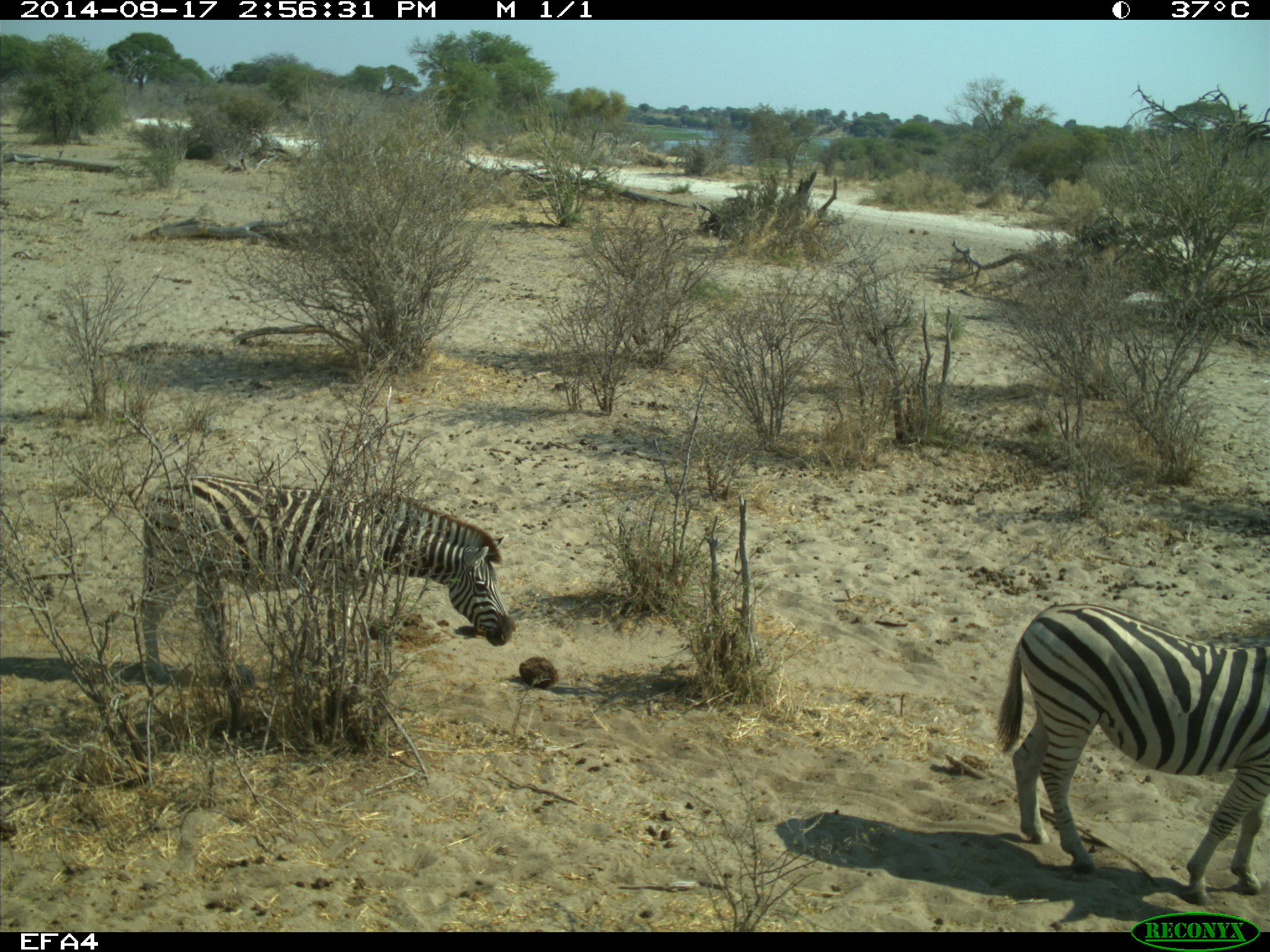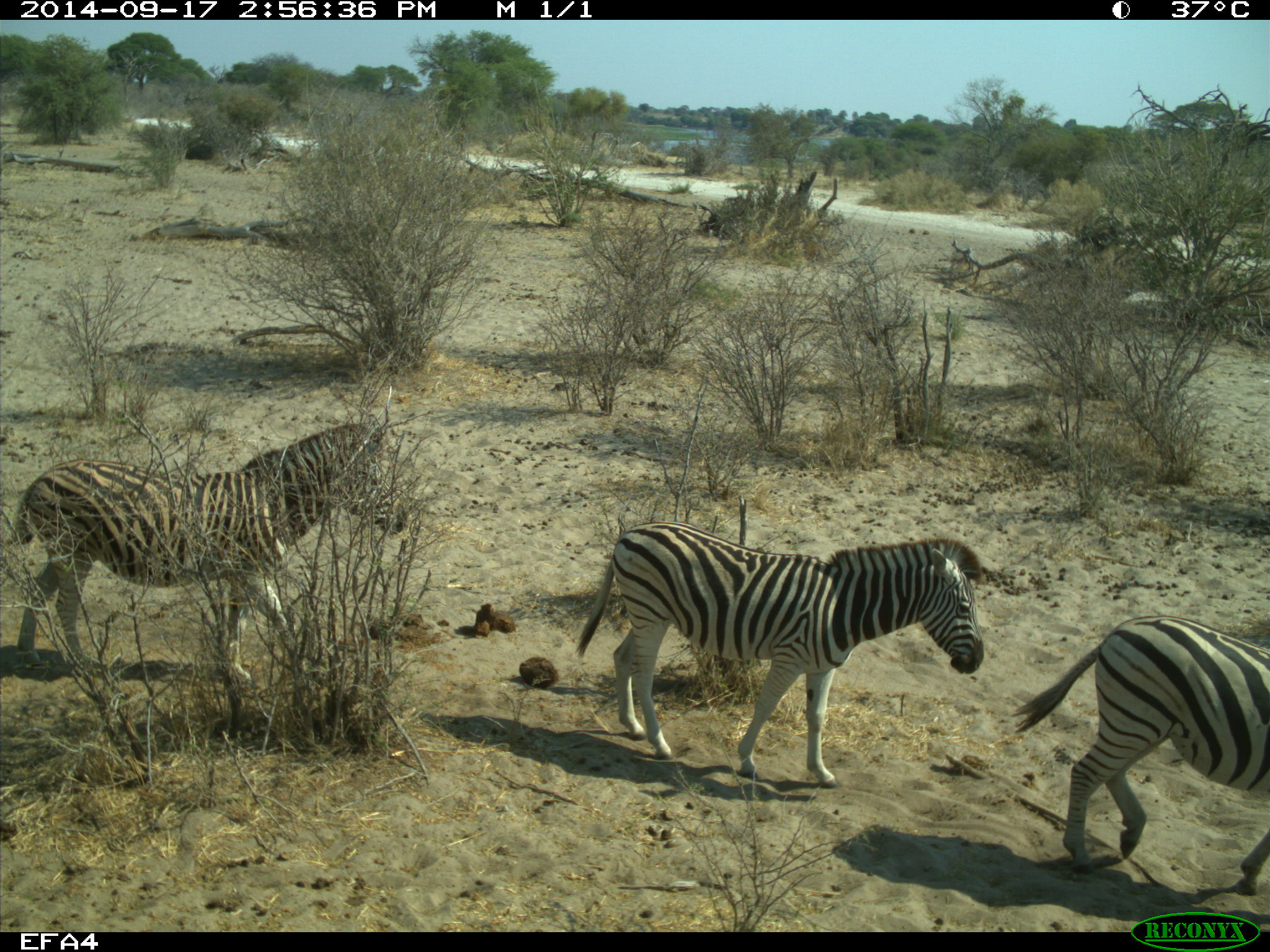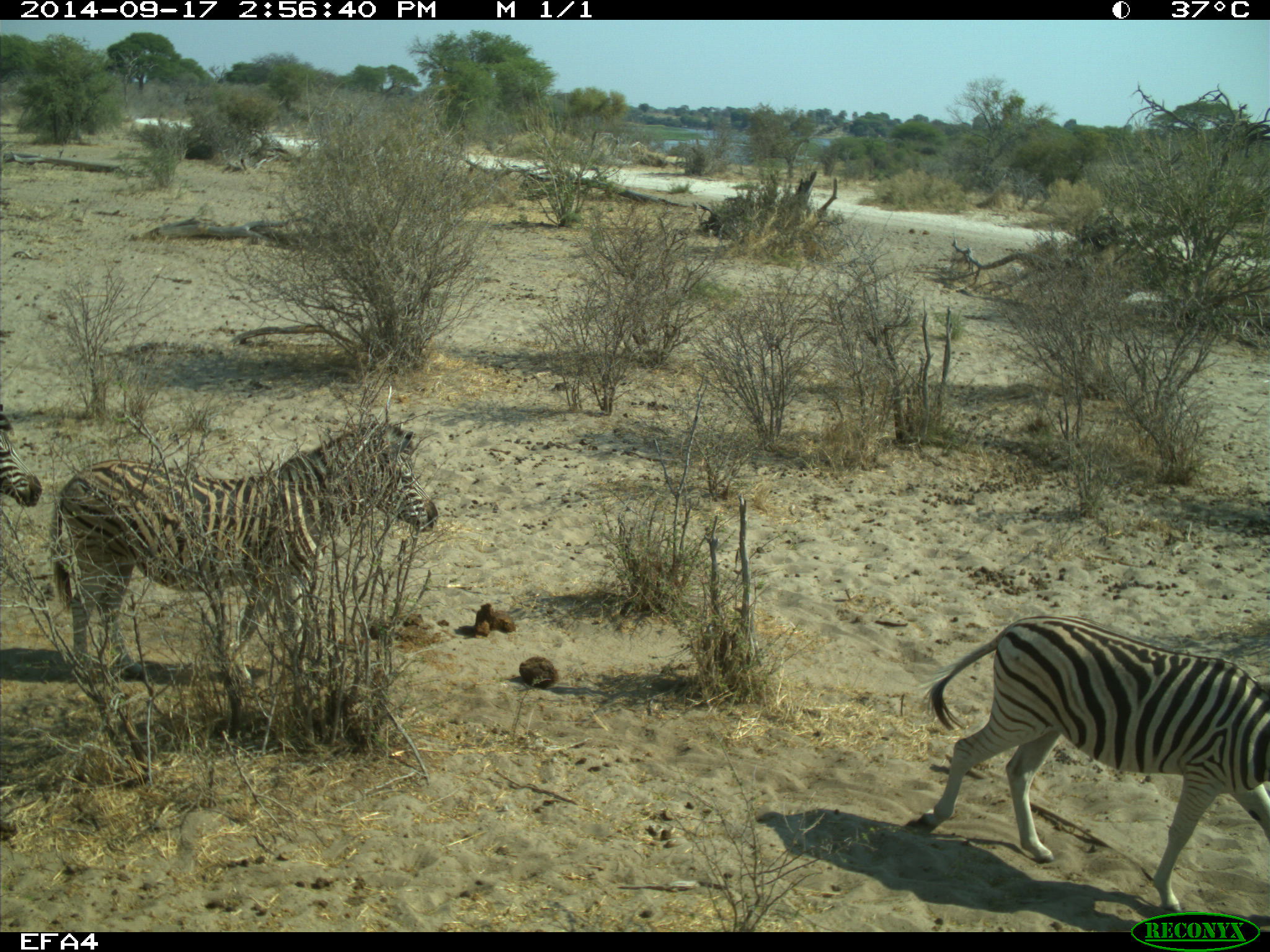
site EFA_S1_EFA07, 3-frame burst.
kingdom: Animalia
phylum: Chordata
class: Mammalia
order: Perissodactyla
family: Equidae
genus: Equus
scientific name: Equus quagga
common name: plains zebra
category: zebraplains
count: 4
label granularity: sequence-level